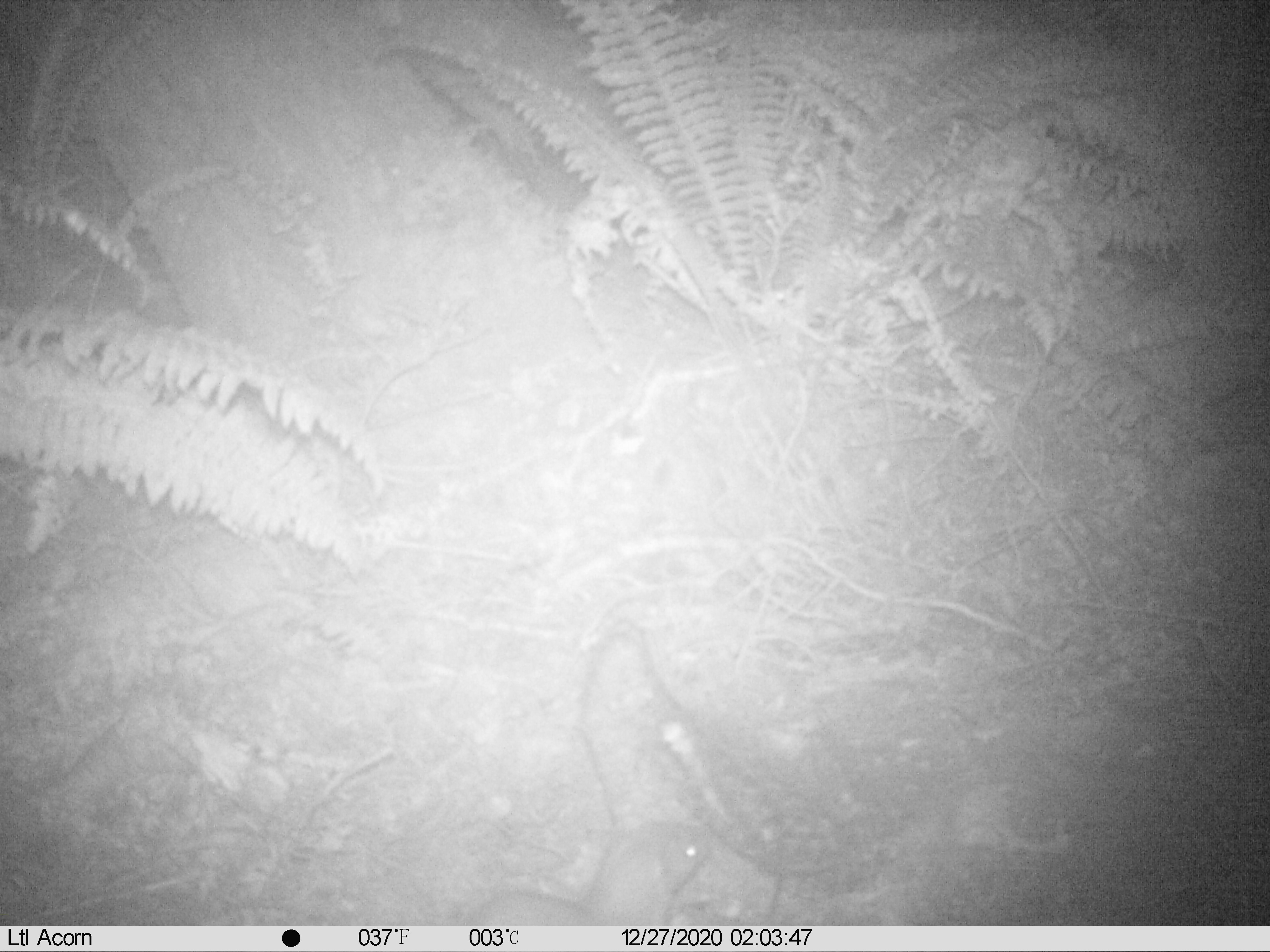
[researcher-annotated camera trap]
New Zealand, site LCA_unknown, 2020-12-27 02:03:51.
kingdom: Animalia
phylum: Chordata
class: Mammalia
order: Carnivora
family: Mustelidae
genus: Mustela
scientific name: Mustela erminea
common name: stoat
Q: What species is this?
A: Stoat (Mustela erminea).